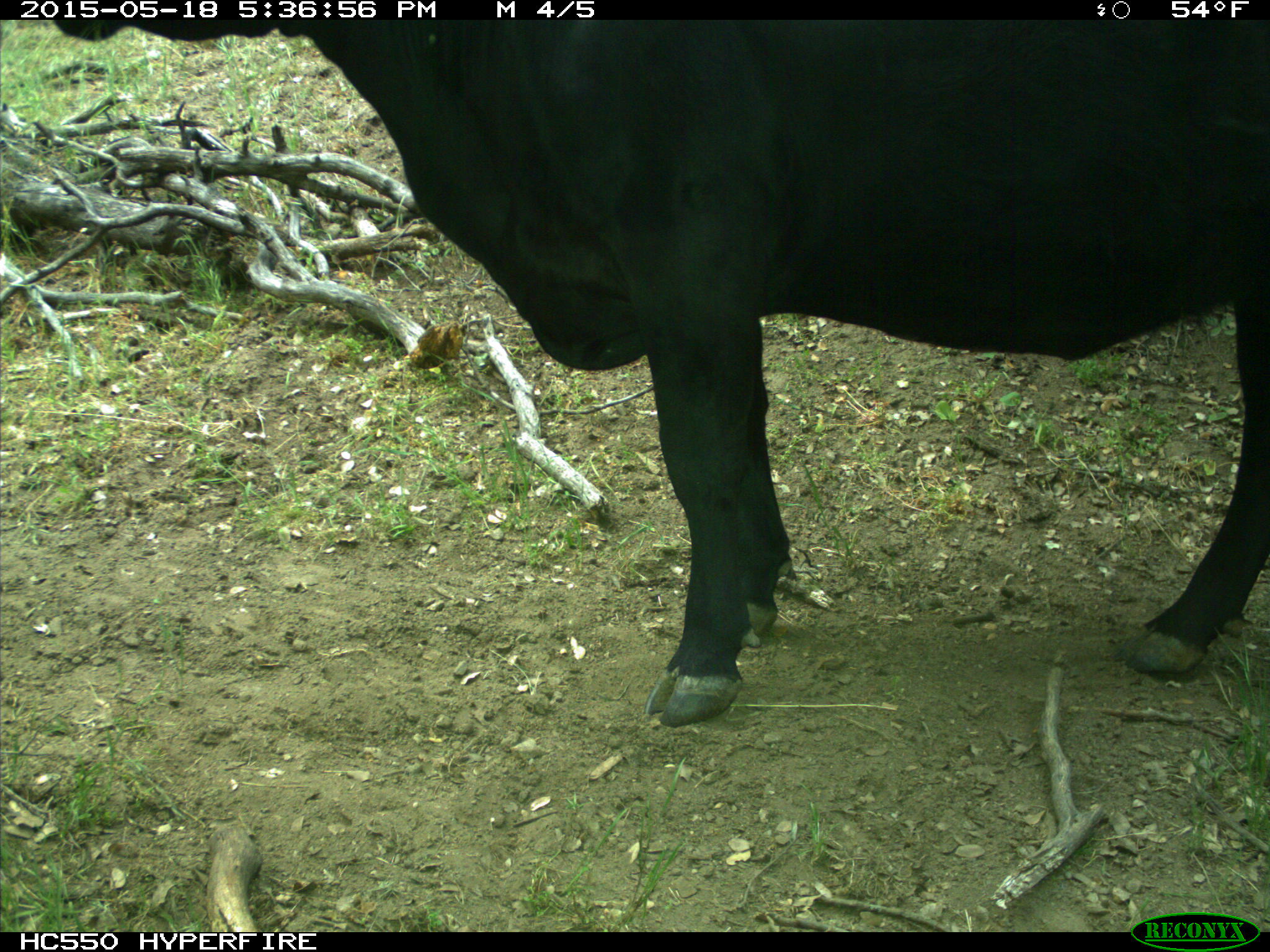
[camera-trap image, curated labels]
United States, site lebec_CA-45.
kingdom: Animalia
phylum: Chordata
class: Mammalia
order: Artiodactyla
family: Bovidae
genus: Bos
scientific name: Bos taurus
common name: domestic cow